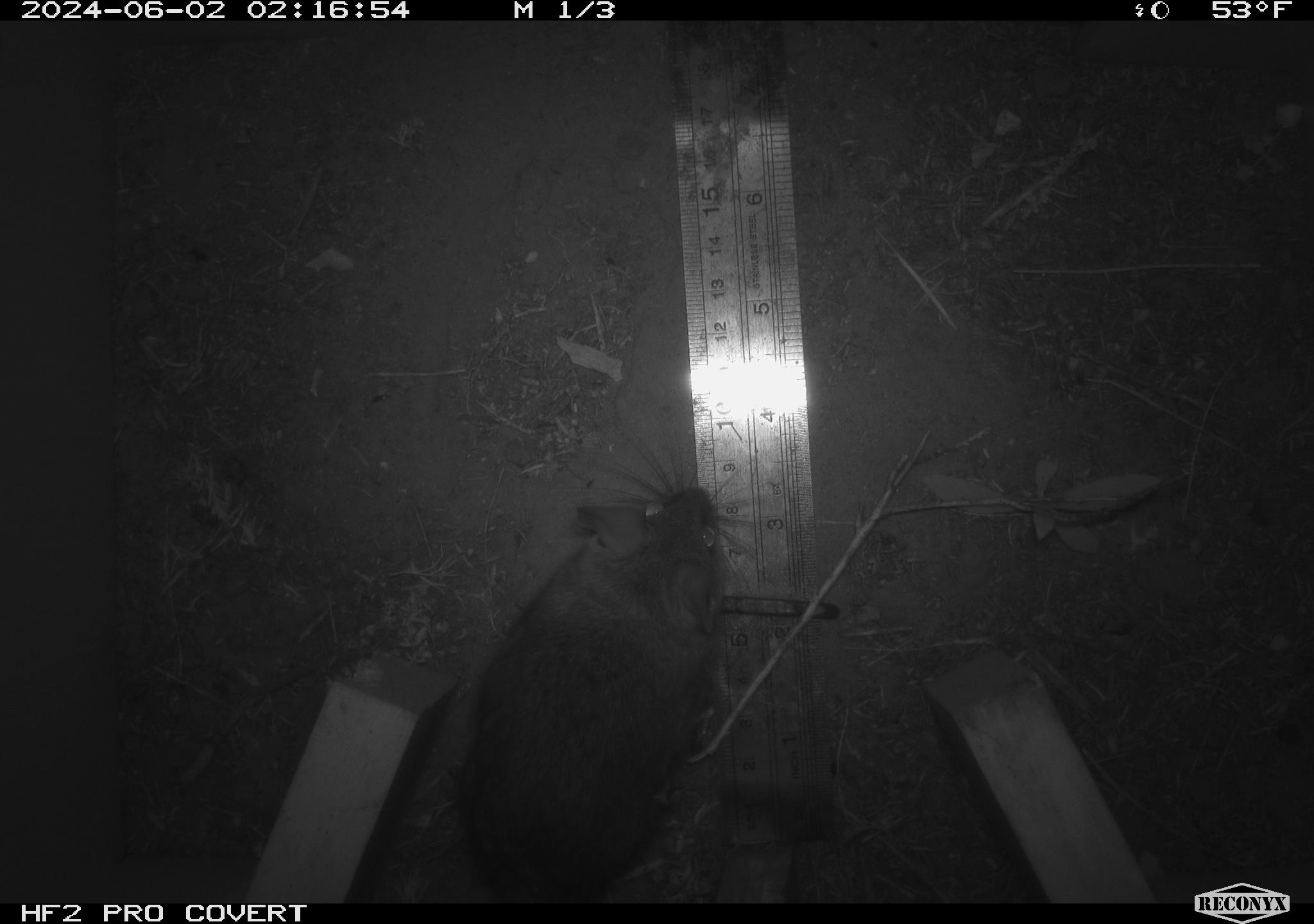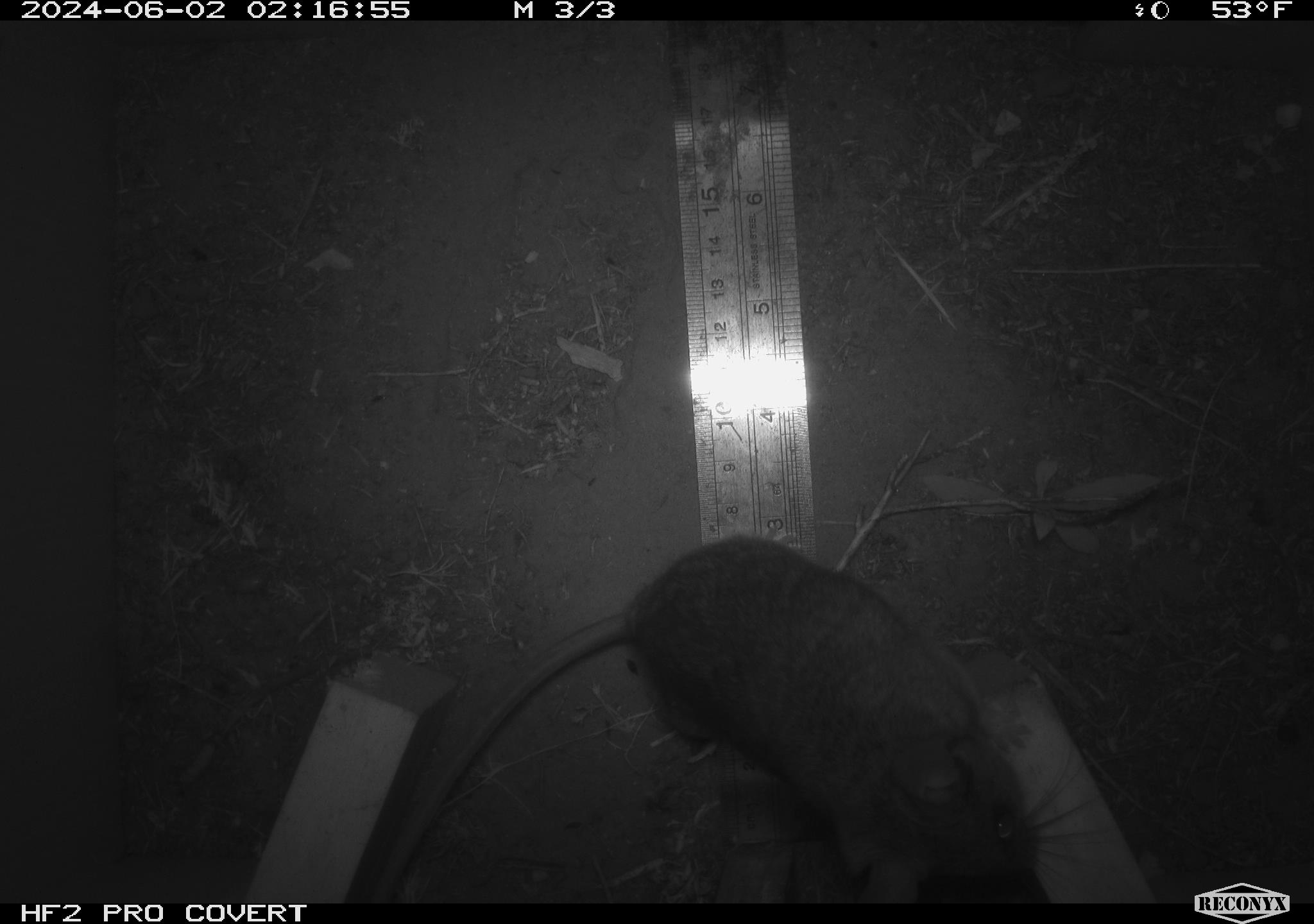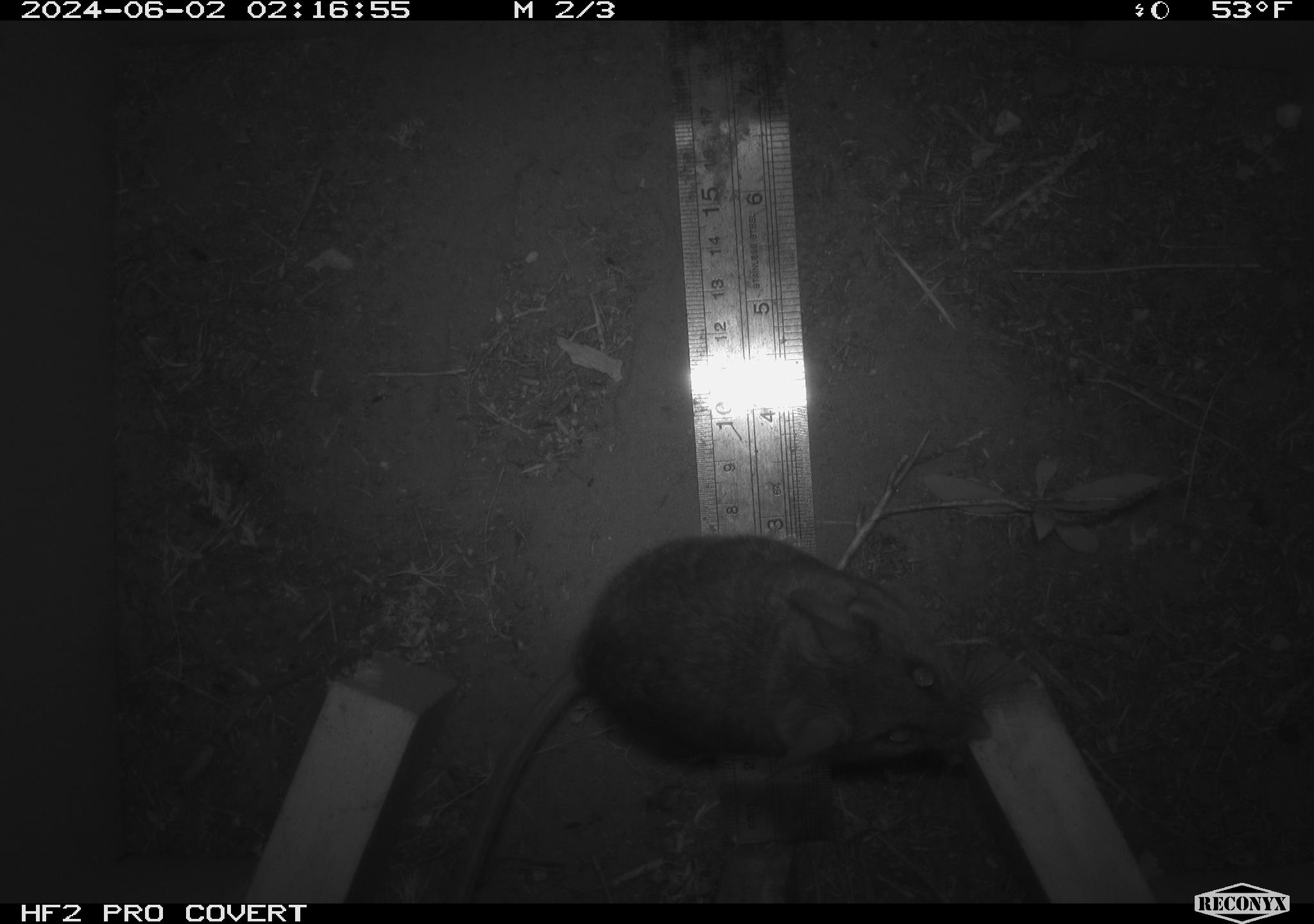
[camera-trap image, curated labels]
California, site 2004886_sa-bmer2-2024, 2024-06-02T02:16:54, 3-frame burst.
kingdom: Animalia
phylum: Chordata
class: Mammalia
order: Rodentia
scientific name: Rodentia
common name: woodrat or rat or mouse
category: woodrat or rat or mouse species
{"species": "woodrat or rat or mouse species (woodrat or rat or mouse) (Rodentia)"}